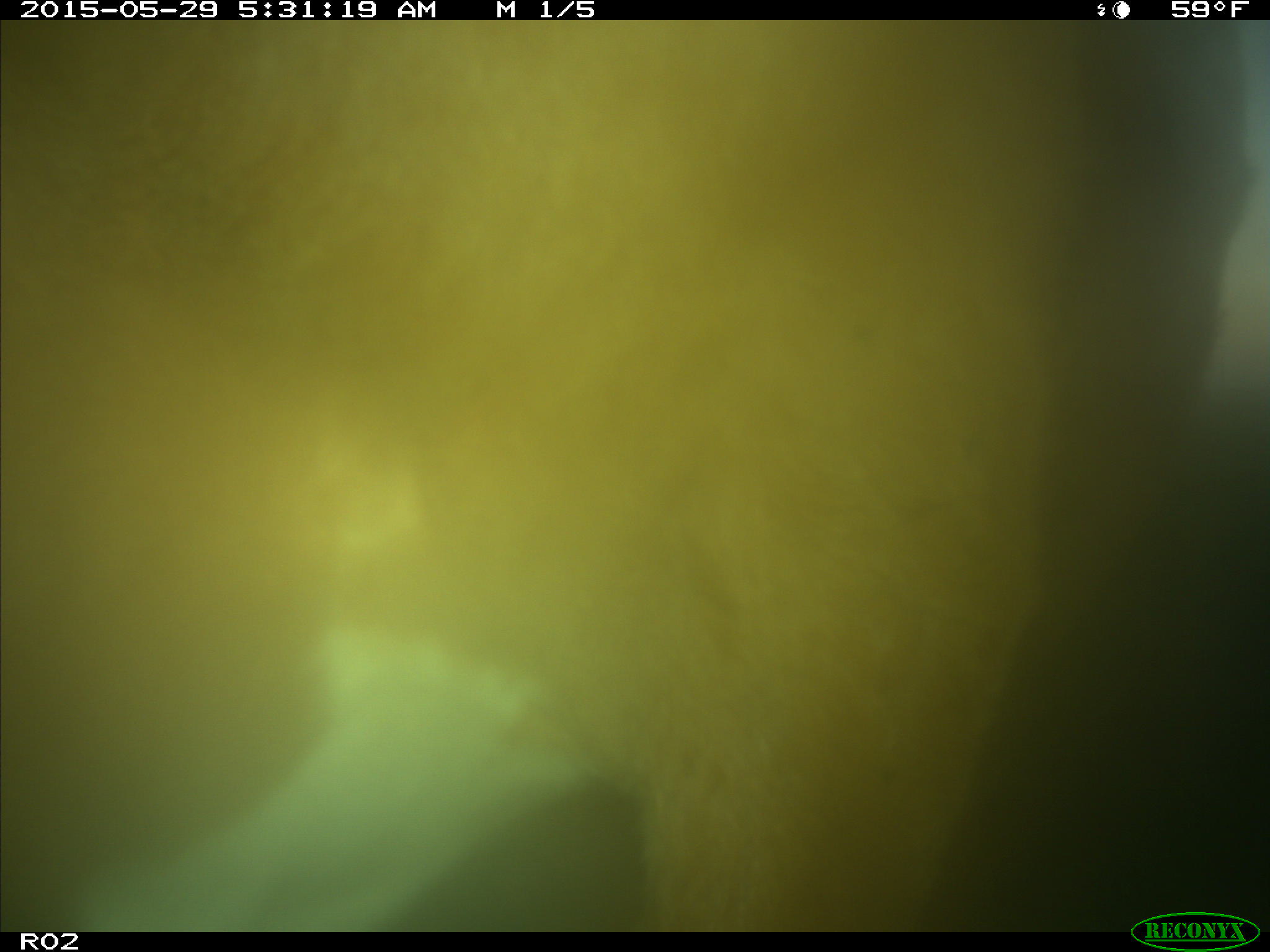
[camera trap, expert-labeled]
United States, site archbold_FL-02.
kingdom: Animalia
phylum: Chordata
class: Mammalia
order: Artiodactyla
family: Bovidae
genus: Bos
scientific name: Bos taurus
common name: domestic cow